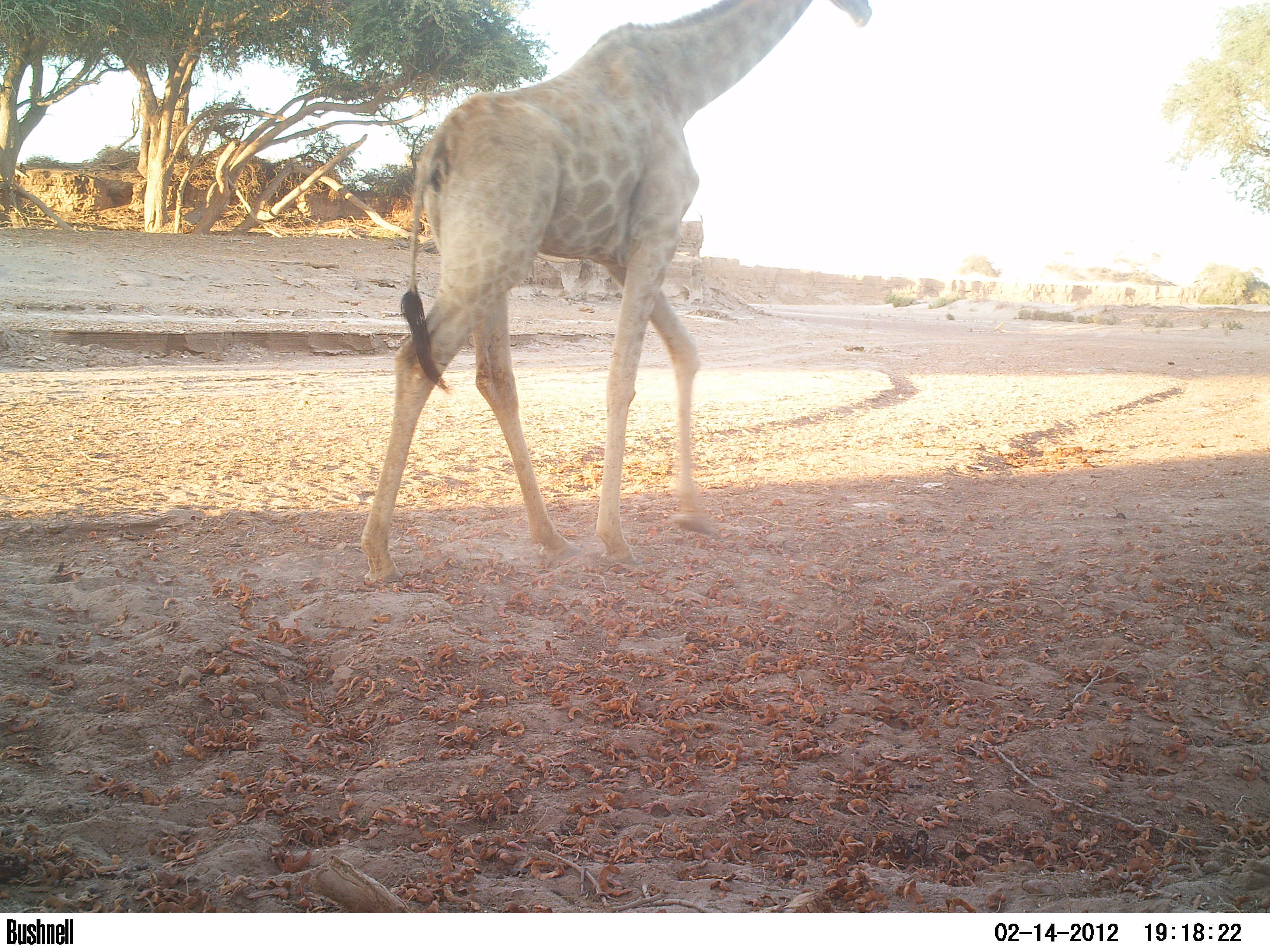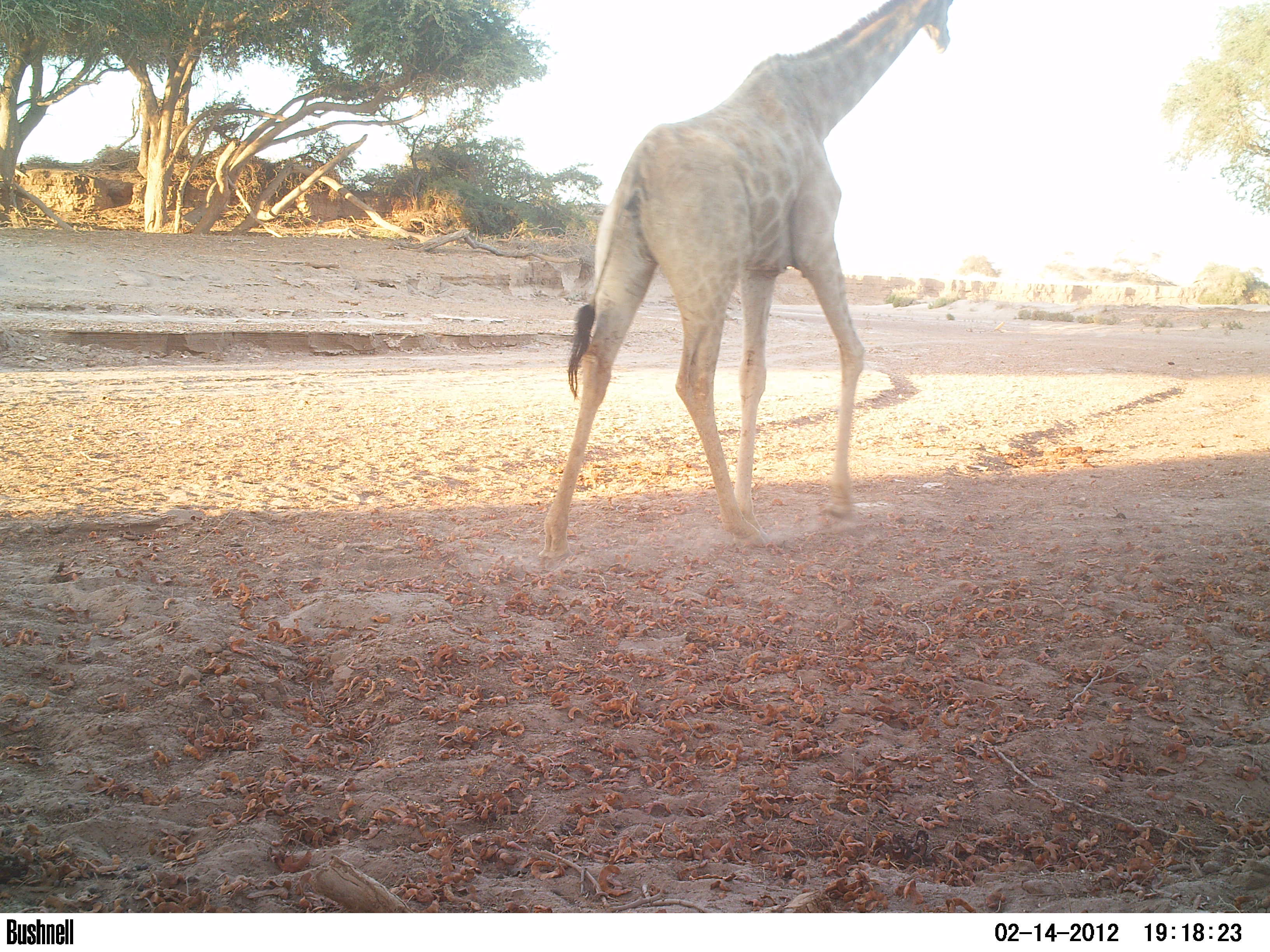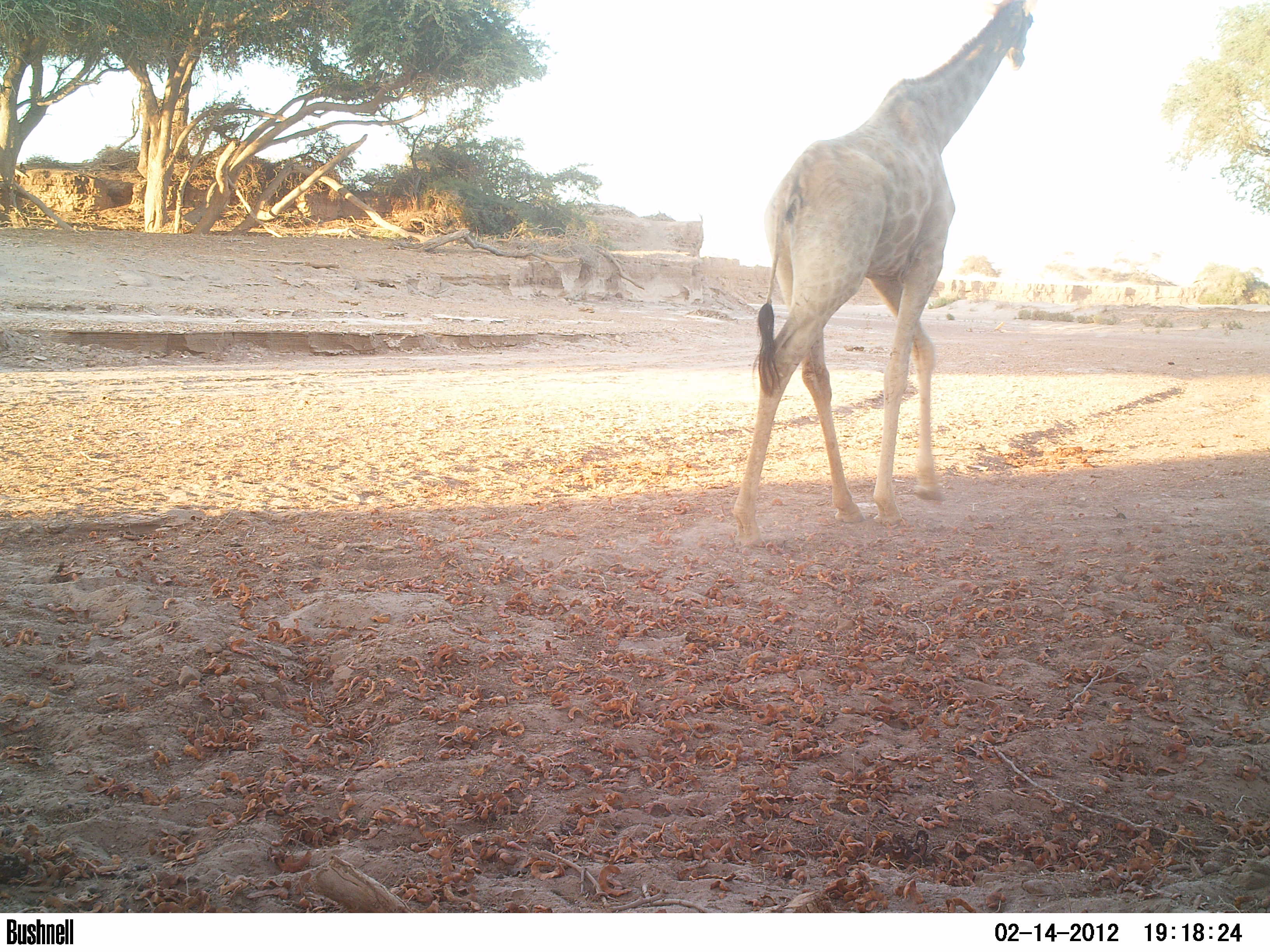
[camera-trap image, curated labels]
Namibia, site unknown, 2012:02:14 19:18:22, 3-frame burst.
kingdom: Animalia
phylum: Chordata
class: Mammalia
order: Artiodactyla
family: Giraffidae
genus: Giraffa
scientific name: Giraffa camelopardalis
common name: giraffe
Giraffa camelopardalis (giraffe).